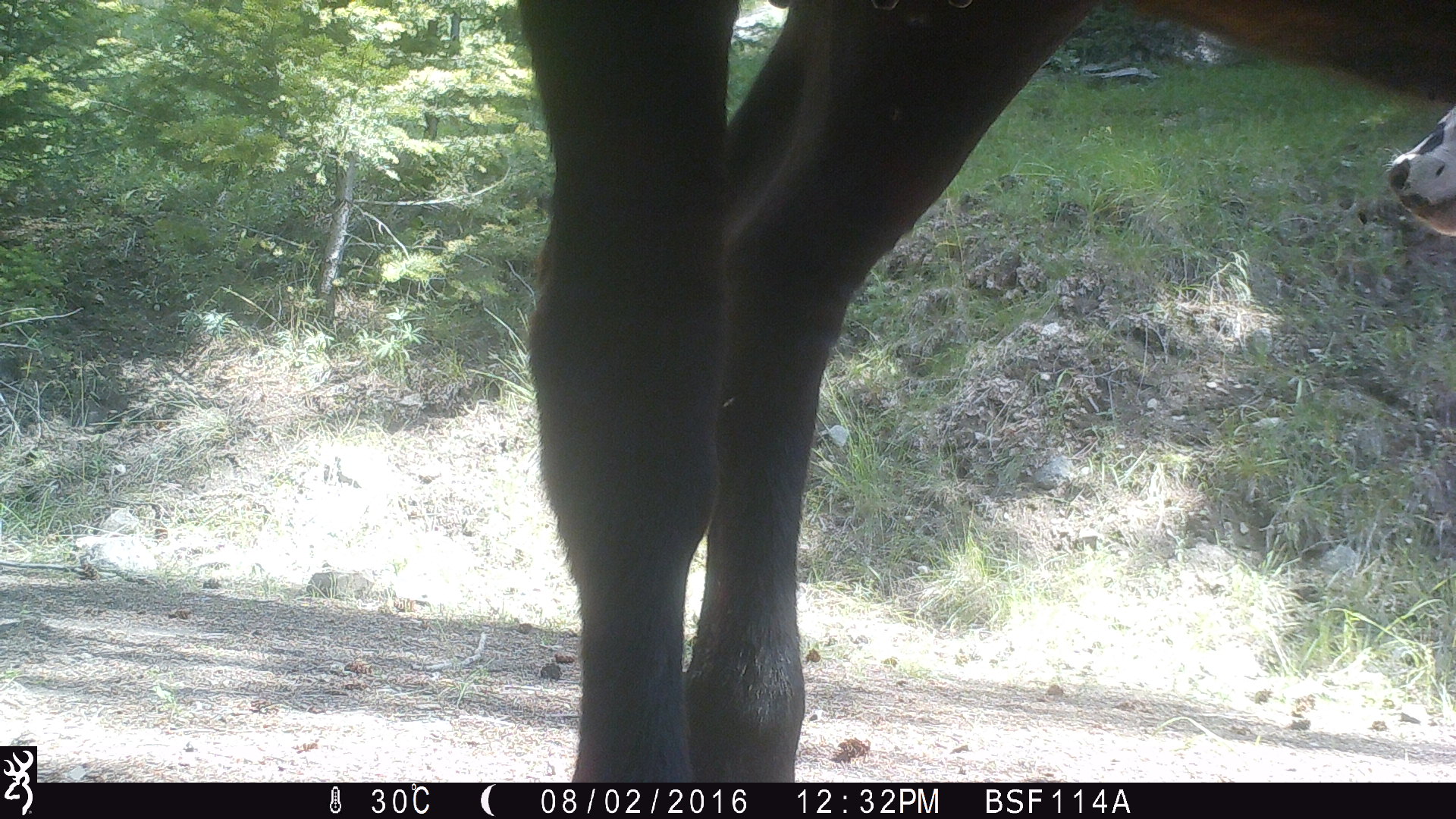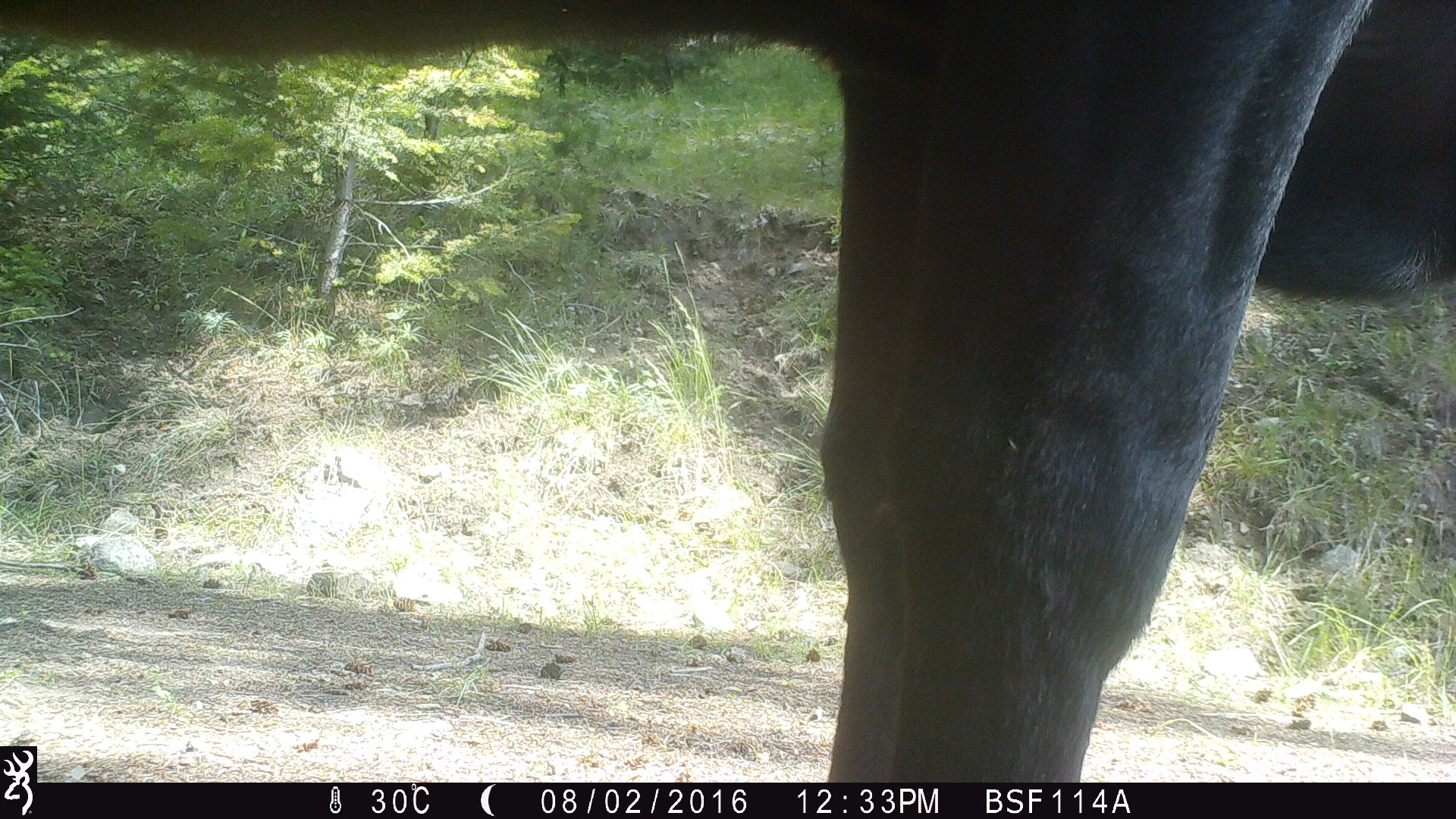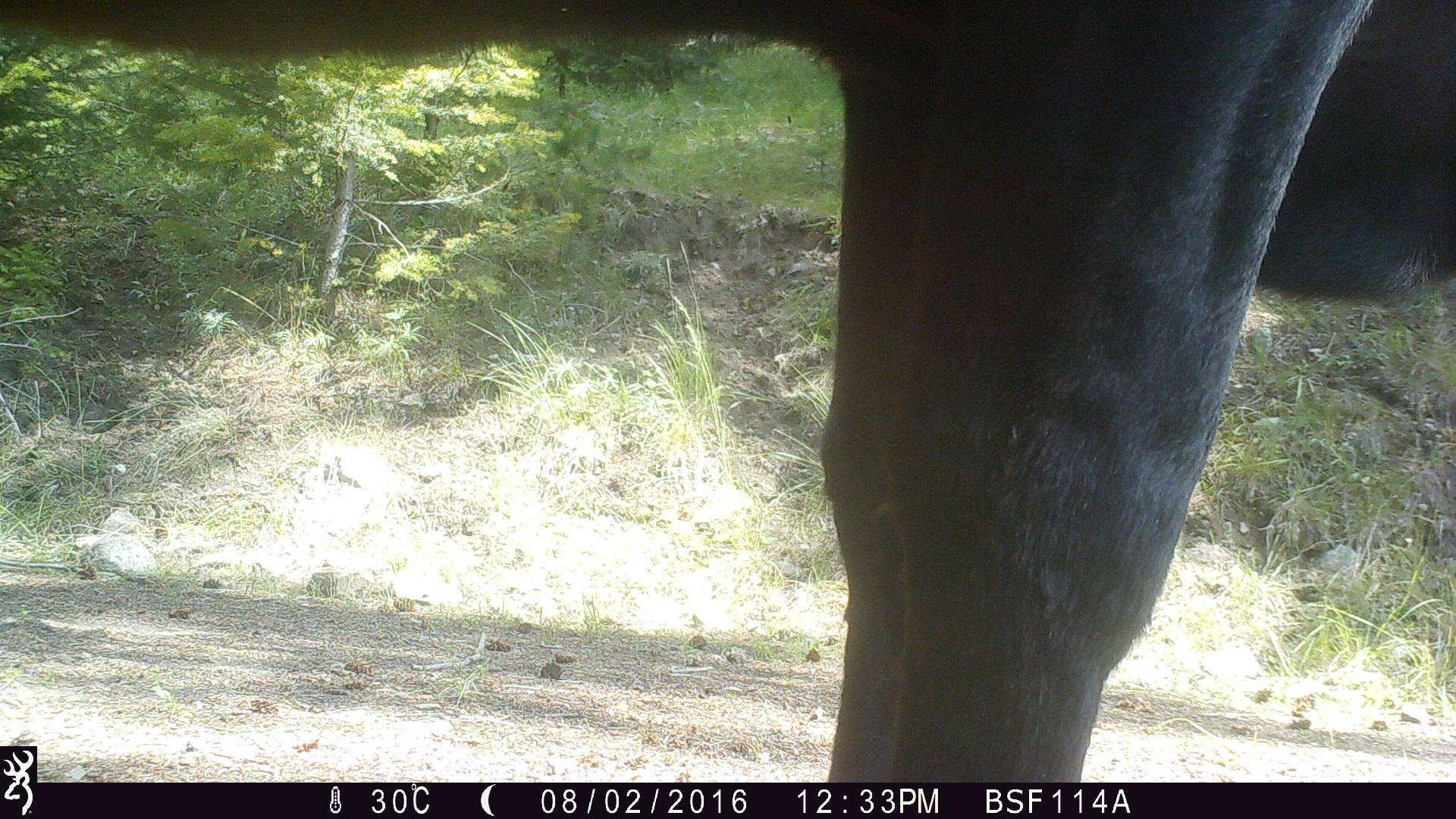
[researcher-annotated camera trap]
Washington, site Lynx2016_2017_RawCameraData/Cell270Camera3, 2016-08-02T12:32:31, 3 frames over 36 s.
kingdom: Animalia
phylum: Chordata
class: Mammalia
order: Artiodactyla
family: Bovidae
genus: Bos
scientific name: Bos taurus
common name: domestic cattle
Domestic cattle (Bos taurus). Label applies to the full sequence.